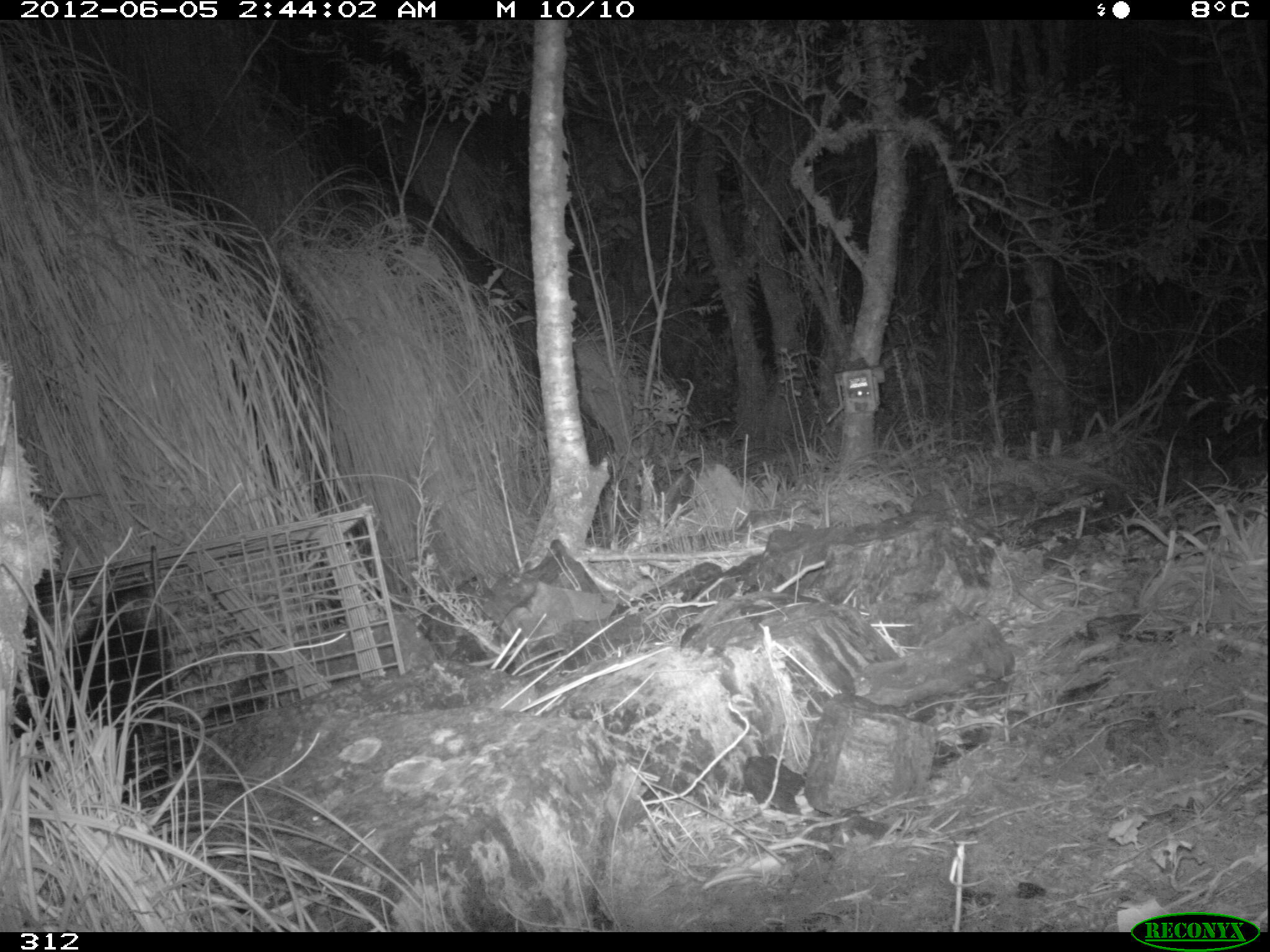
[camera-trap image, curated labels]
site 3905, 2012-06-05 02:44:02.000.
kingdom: Animalia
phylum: Chordata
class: Mammalia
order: Didelphimorphia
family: Didelphidae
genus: Didelphis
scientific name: Didelphis pernigra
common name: andean white-eared opossum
Didelphis pernigra (andean white-eared opossum).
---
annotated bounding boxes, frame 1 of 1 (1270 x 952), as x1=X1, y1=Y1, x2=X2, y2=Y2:
didelphis pernigra: x1=8, y1=573, x2=178, y2=807